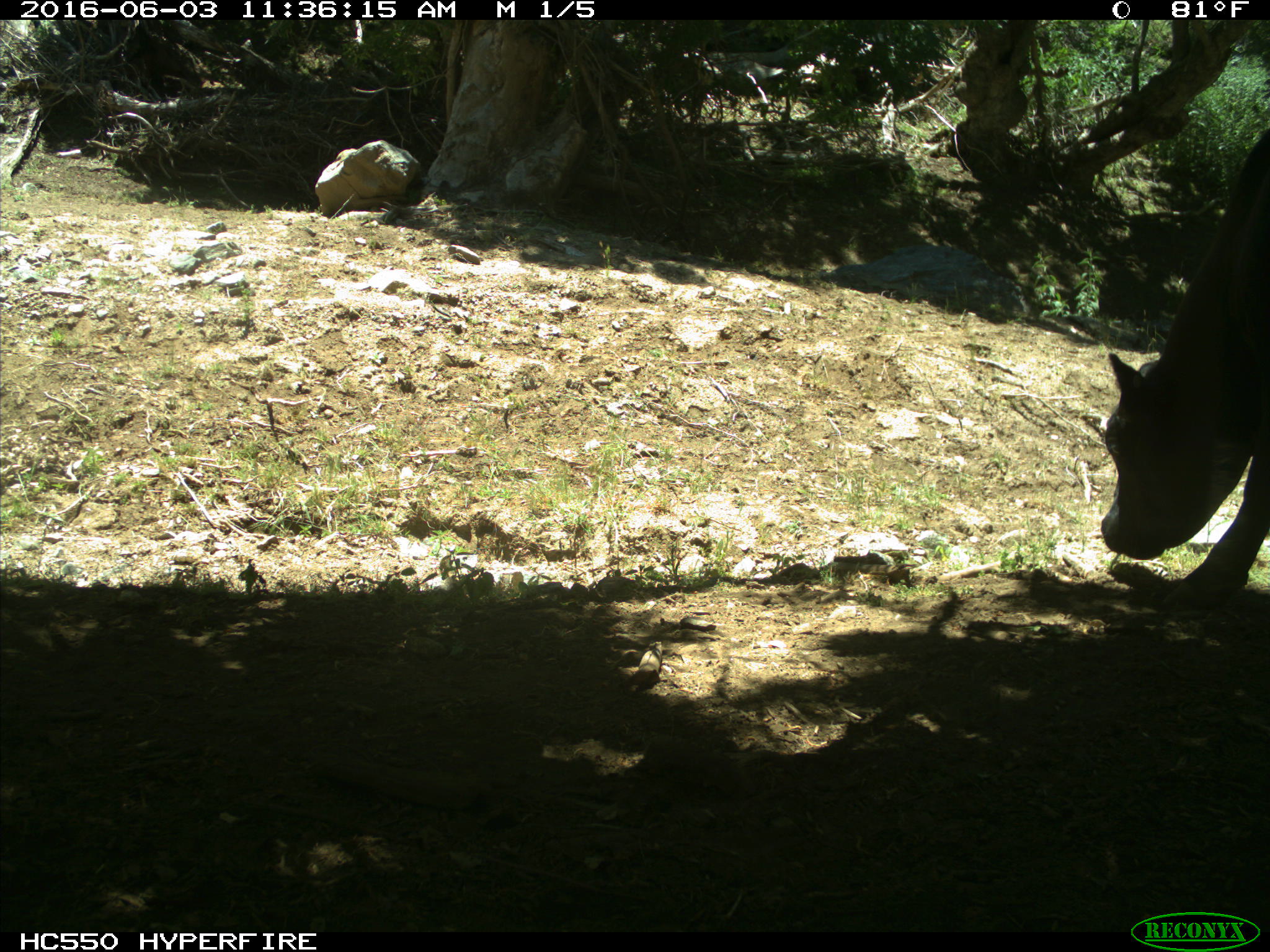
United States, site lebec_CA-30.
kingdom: Animalia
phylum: Chordata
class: Mammalia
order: Artiodactyla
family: Bovidae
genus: Bos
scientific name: Bos taurus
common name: domestic cow